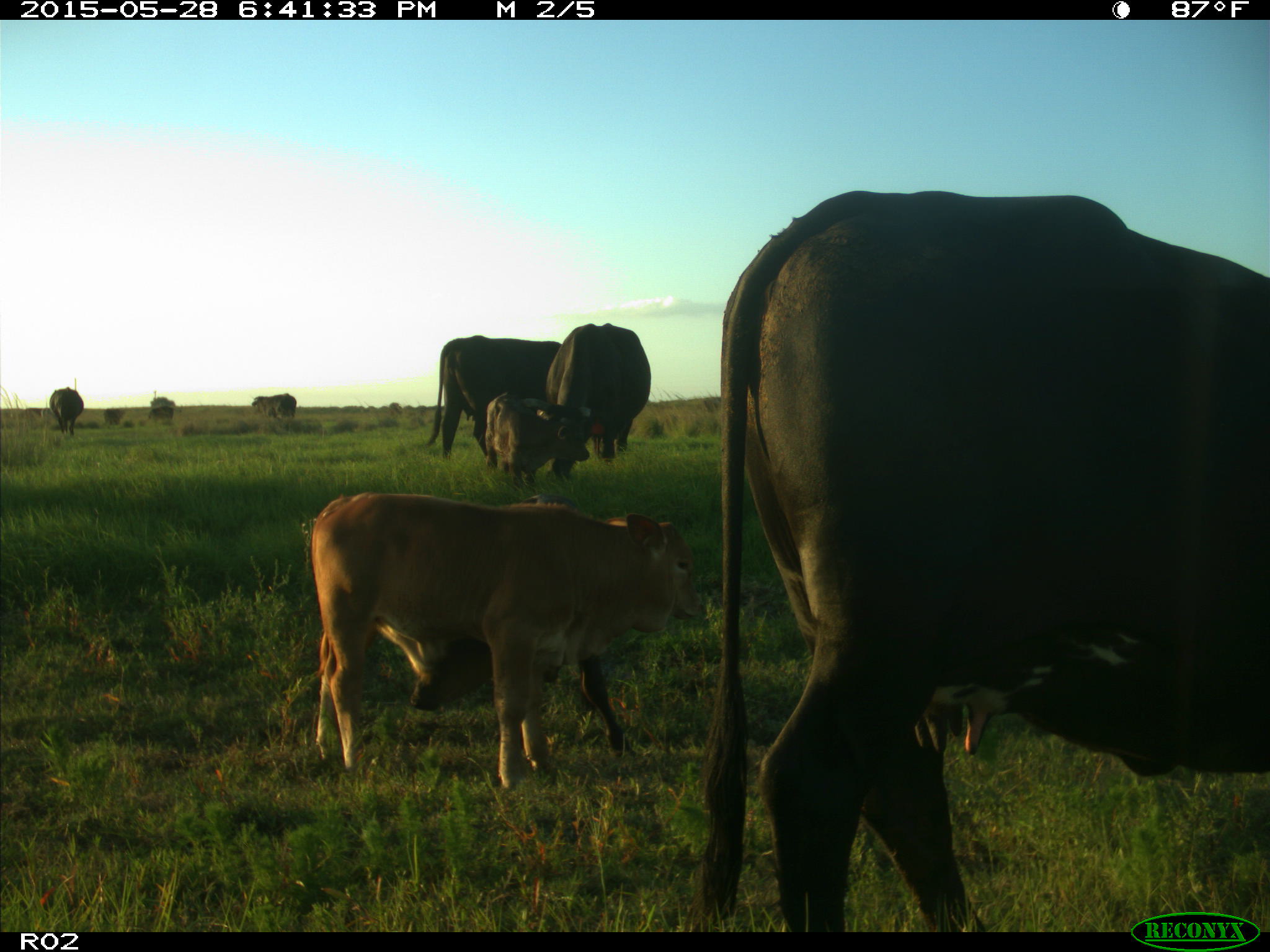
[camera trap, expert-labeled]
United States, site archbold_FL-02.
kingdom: Animalia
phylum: Chordata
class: Mammalia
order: Artiodactyla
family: Bovidae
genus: Bos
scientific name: Bos taurus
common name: domestic cow